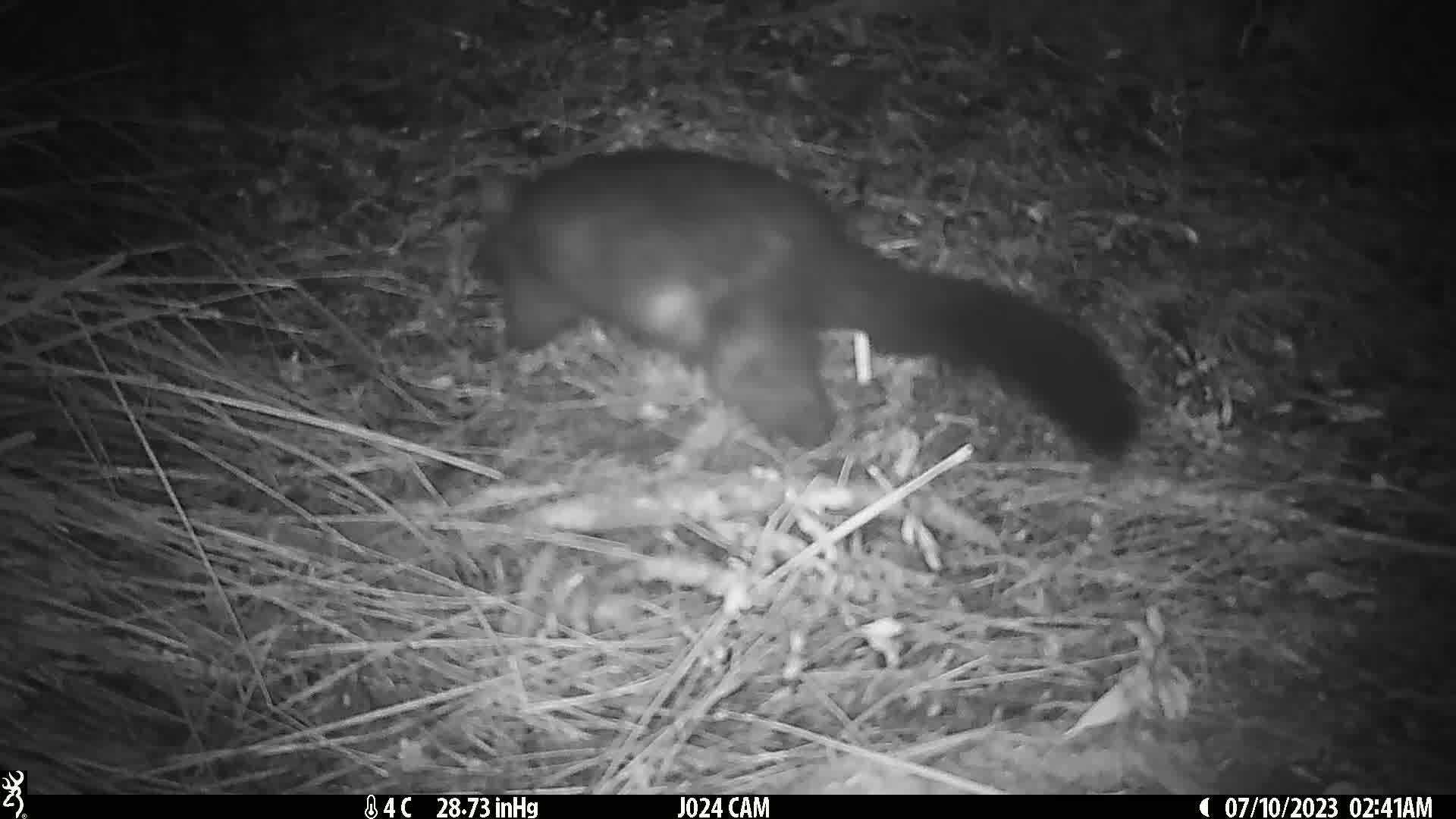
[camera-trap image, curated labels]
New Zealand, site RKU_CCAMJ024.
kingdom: Animalia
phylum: Chordata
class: Mammalia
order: Diprotodontia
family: Phalangeridae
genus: Trichosurus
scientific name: Trichosurus vulpecula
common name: common brushtail possum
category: possum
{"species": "possum (common brushtail possum) (Trichosurus vulpecula)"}